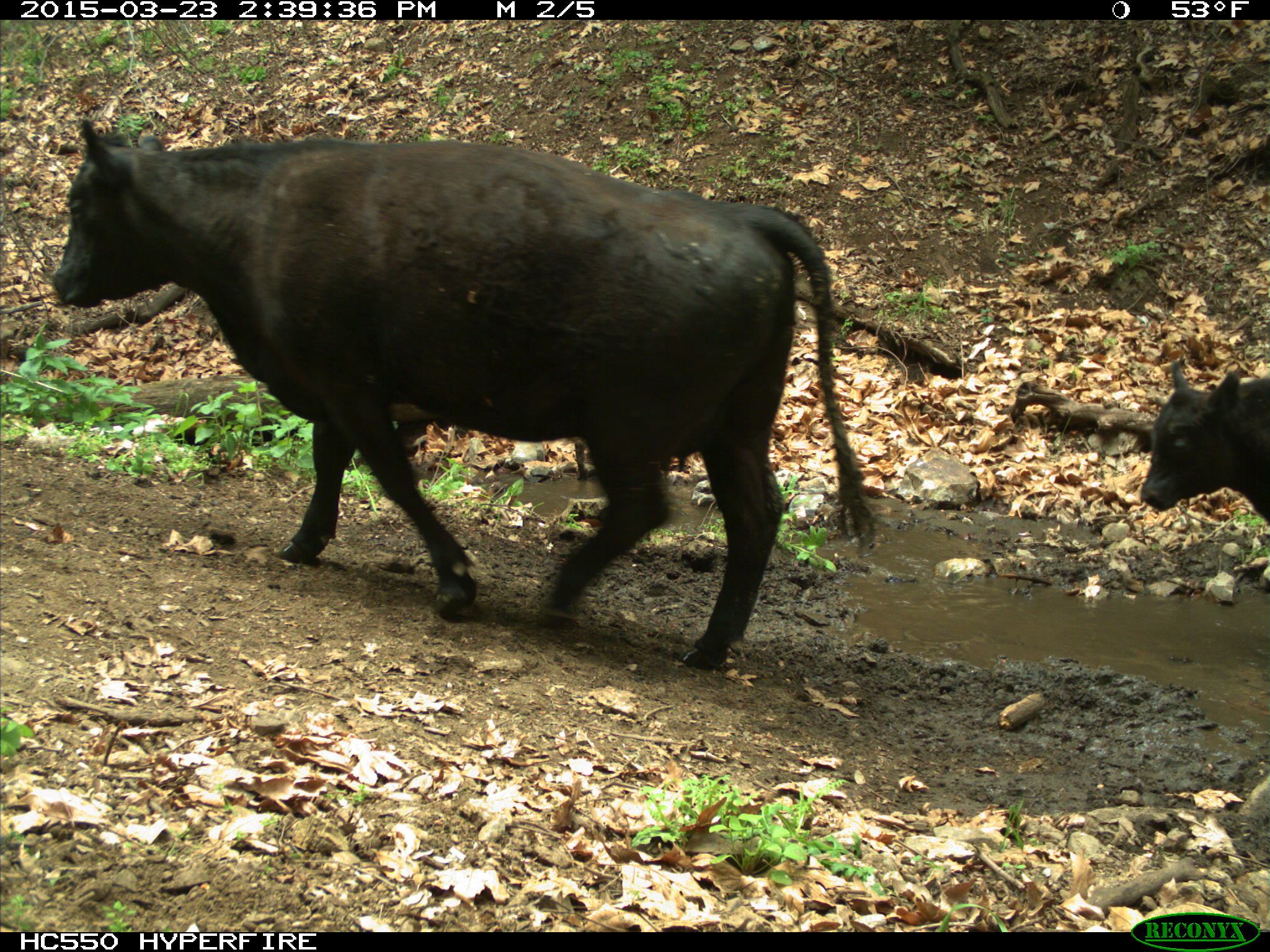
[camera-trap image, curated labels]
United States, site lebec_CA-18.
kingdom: Animalia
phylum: Chordata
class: Mammalia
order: Artiodactyla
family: Bovidae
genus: Bos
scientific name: Bos taurus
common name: domestic cow